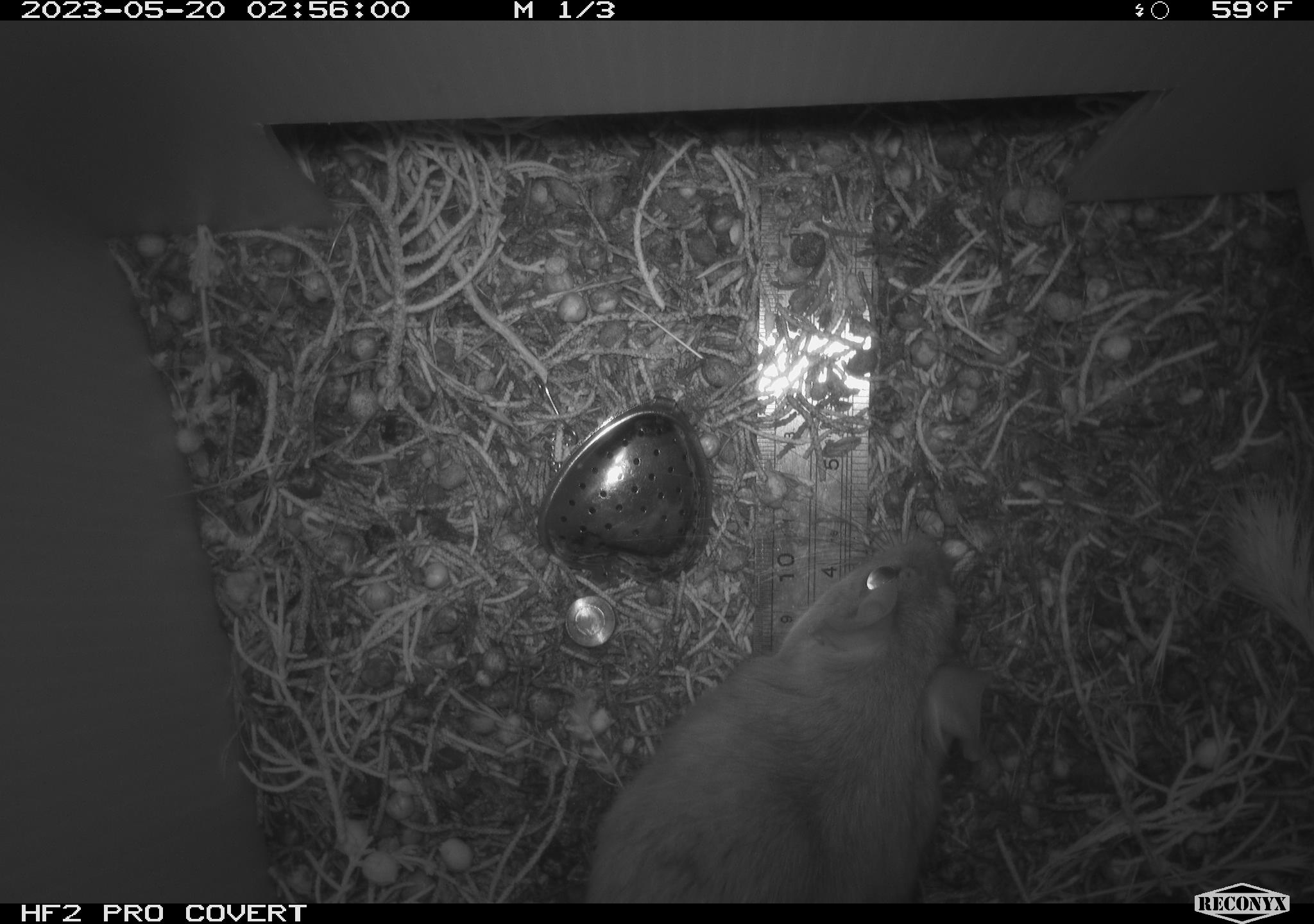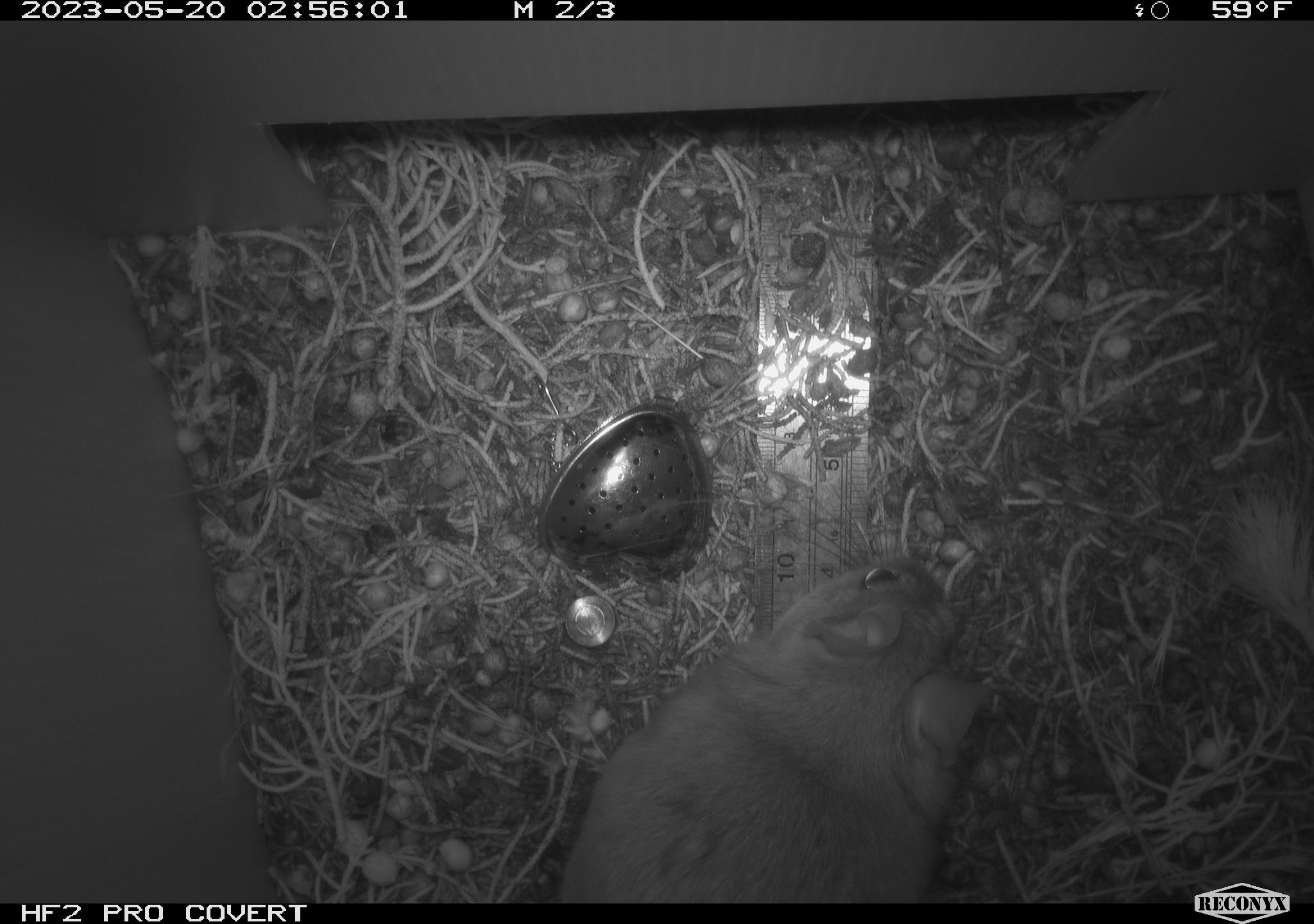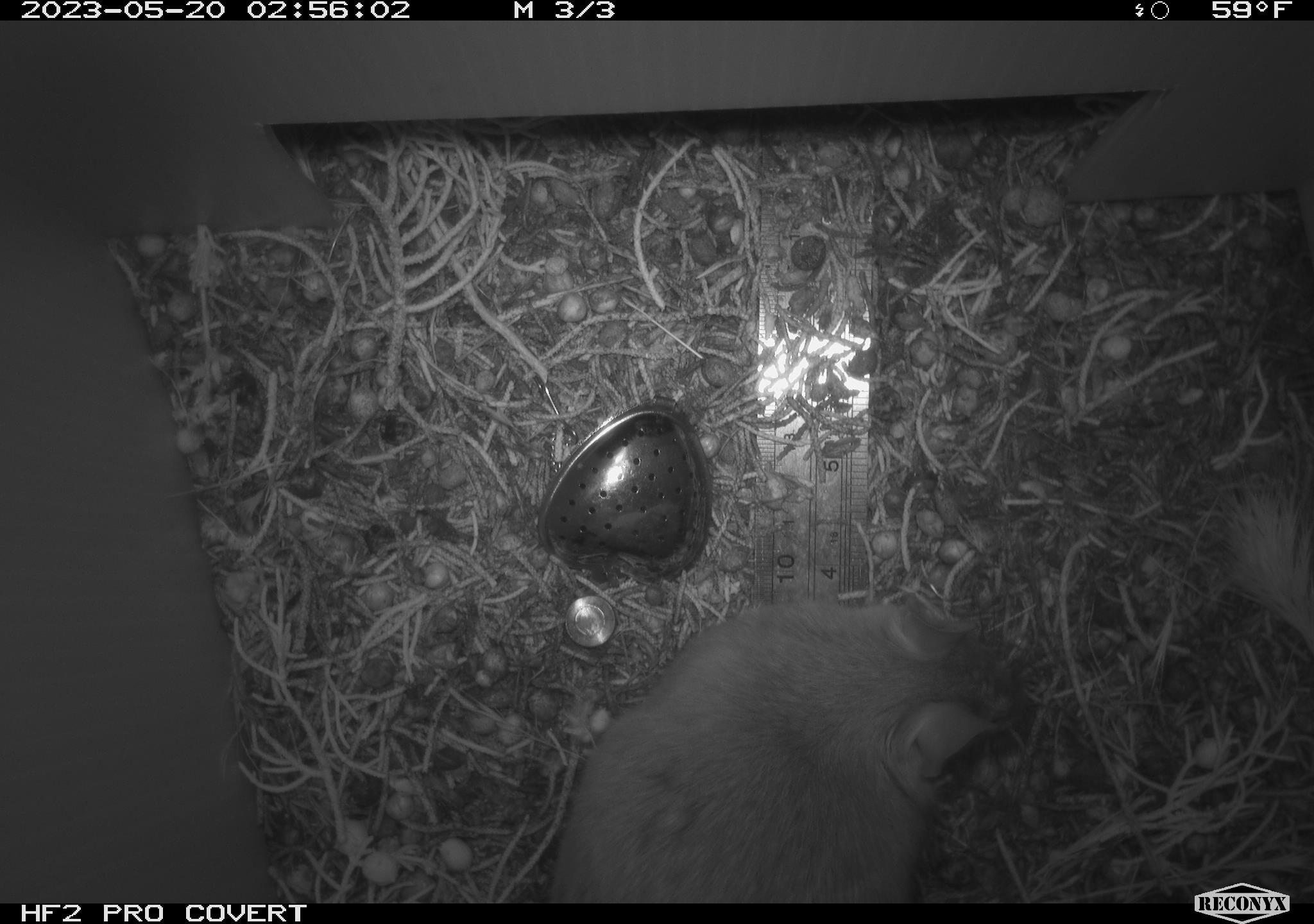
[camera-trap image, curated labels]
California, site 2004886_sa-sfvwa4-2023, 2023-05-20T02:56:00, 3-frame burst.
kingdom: Animalia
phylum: Chordata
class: Mammalia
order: Rodentia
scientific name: Rodentia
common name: mouse species